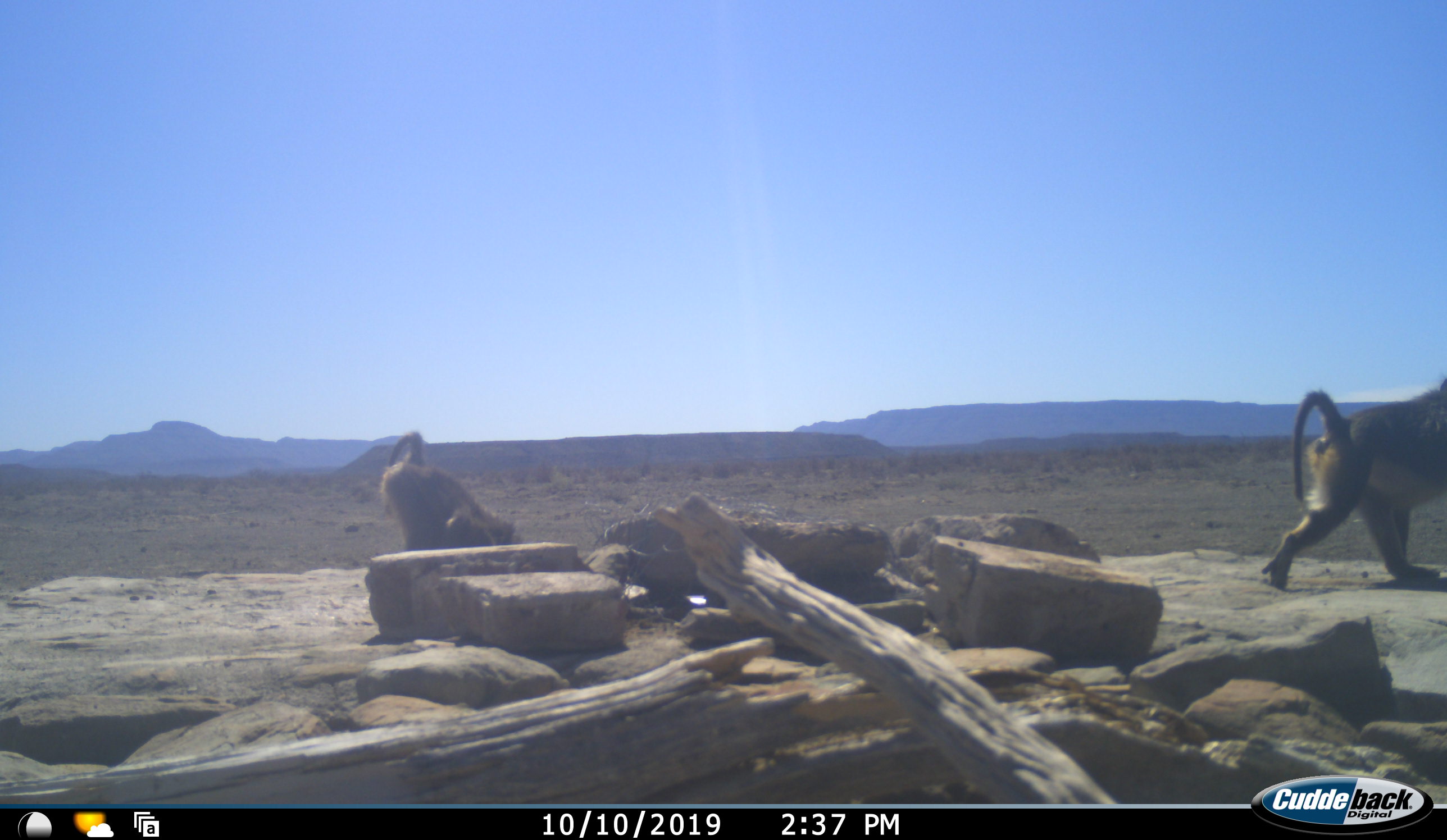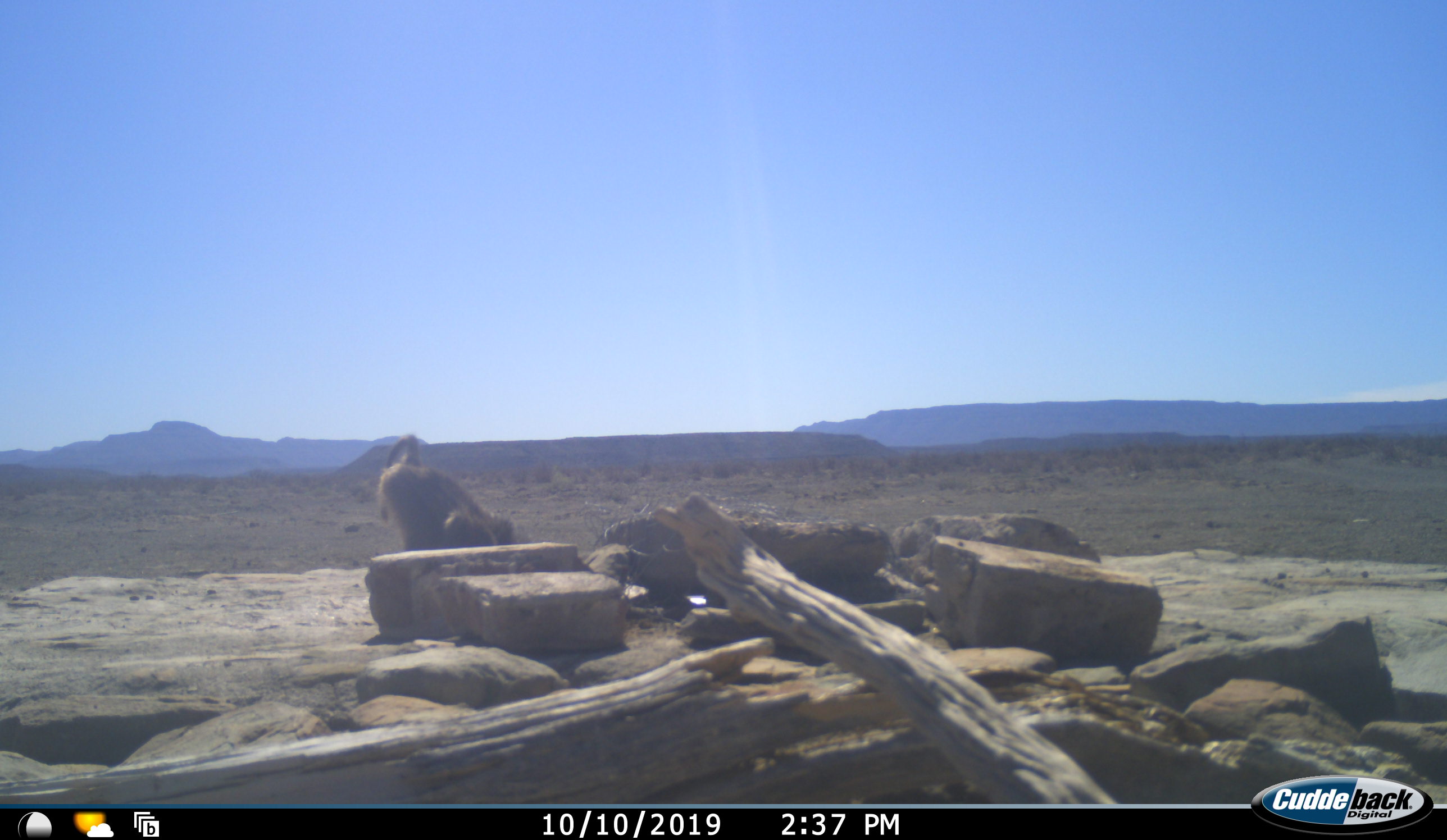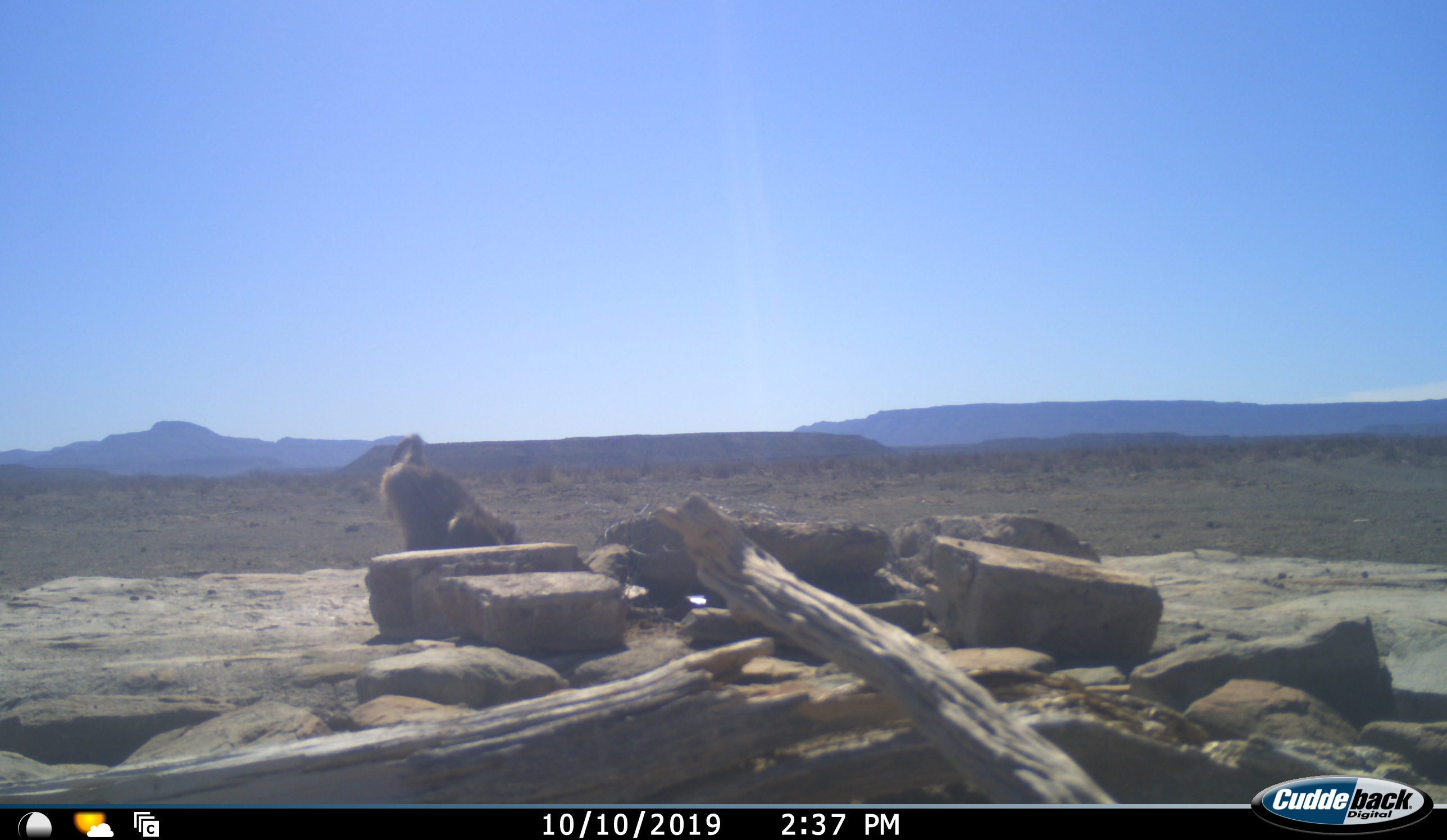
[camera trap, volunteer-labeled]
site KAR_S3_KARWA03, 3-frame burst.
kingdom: Animalia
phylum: Chordata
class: Mammalia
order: Primates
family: Cercopithecidae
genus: Papio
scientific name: Papio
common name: baboon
Baboon (Papio), count 2. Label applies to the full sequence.